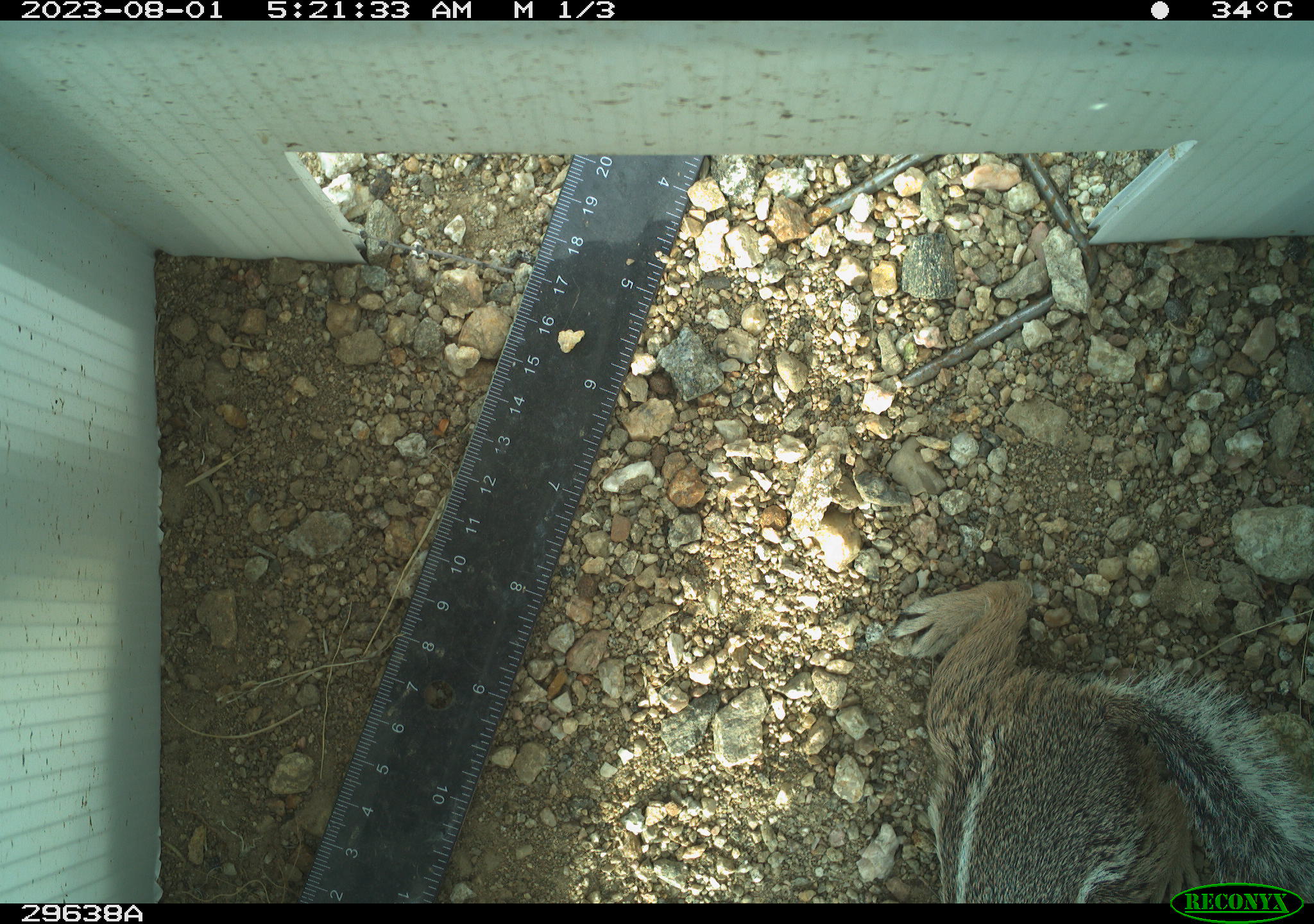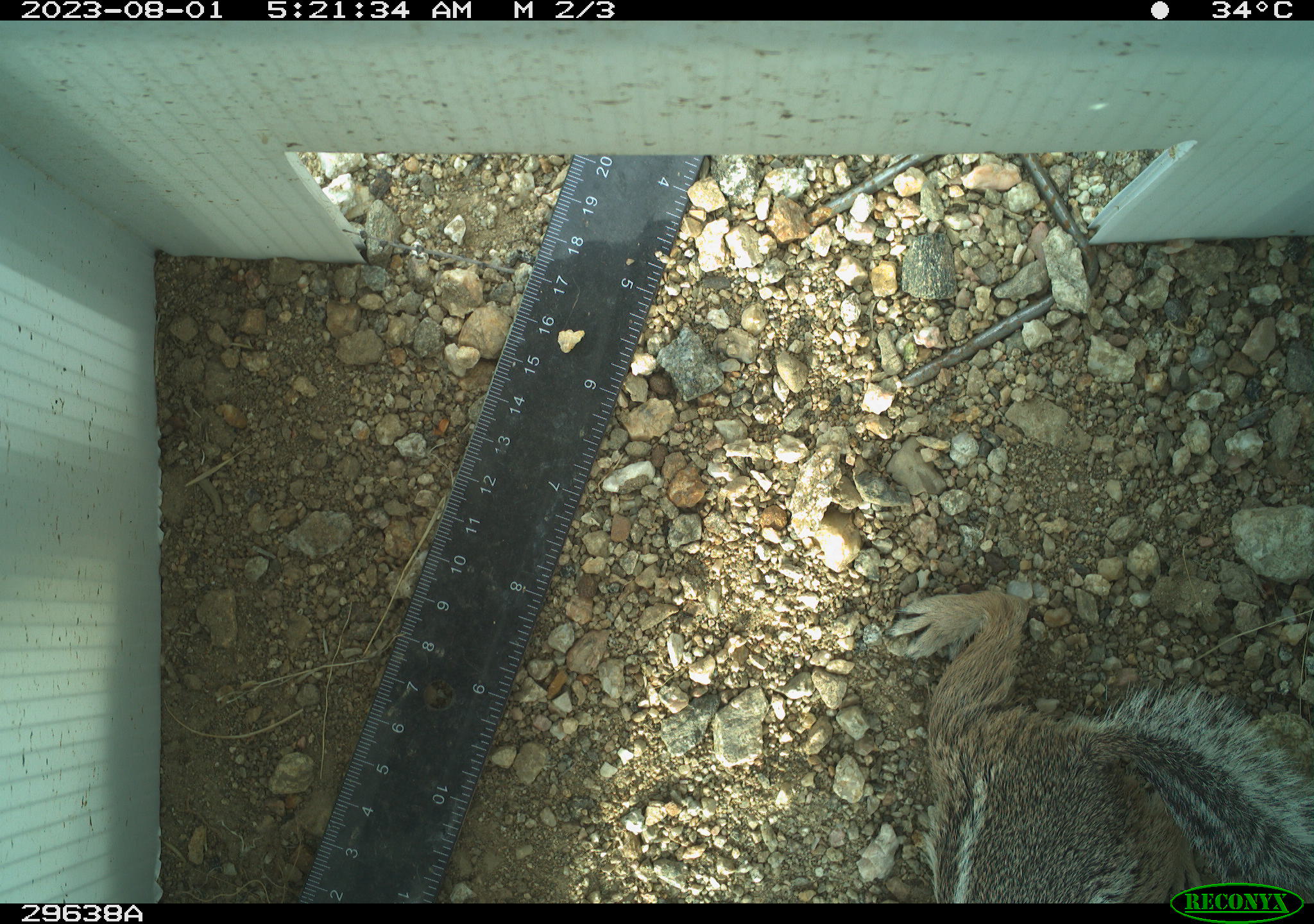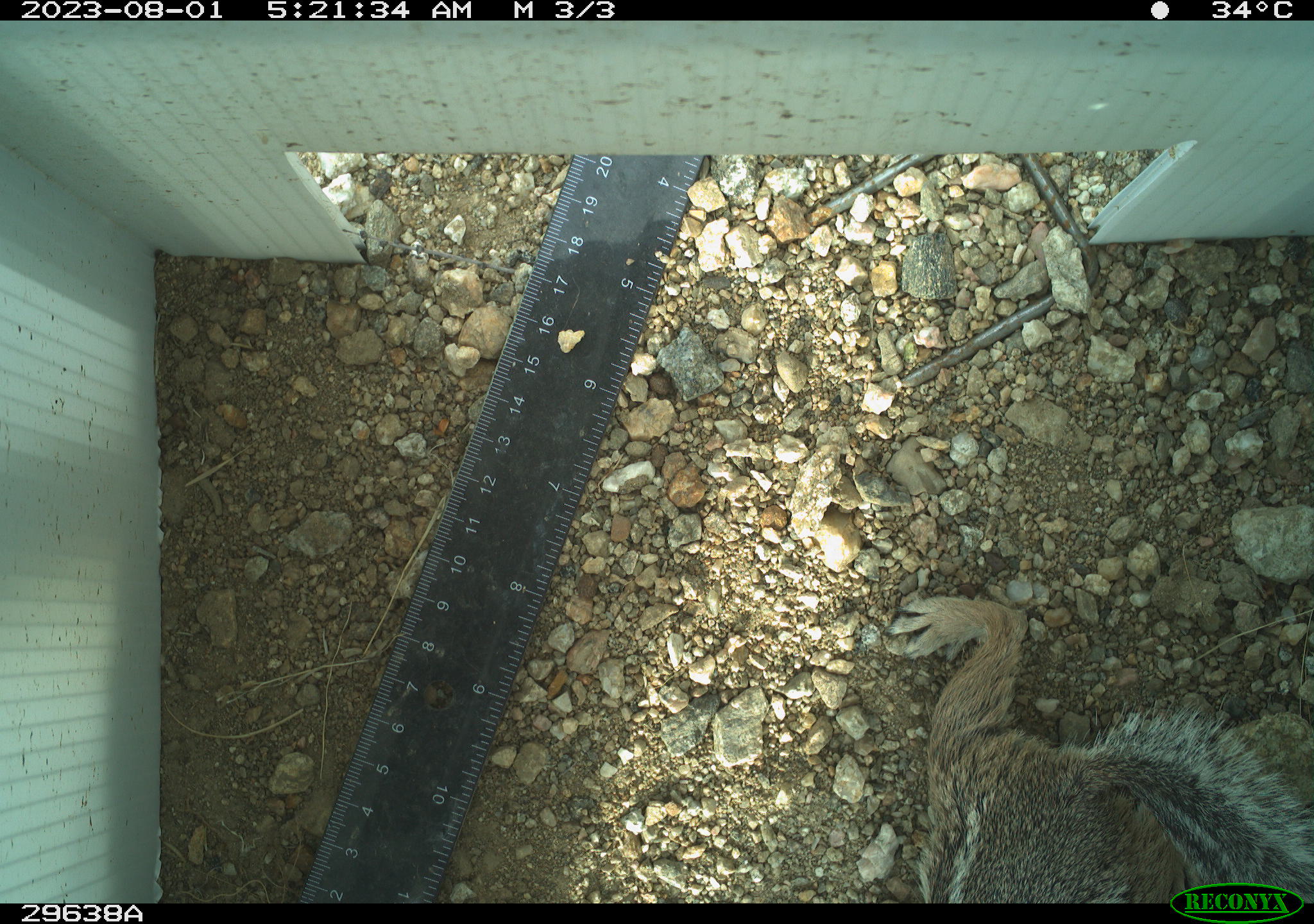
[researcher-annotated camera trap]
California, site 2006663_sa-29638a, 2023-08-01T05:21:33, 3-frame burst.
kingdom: Animalia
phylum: Chordata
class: Mammalia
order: Rodentia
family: Sciuridae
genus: Ammospermophilus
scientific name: Ammospermophilus leucurus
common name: white-tailed antelope squirrel